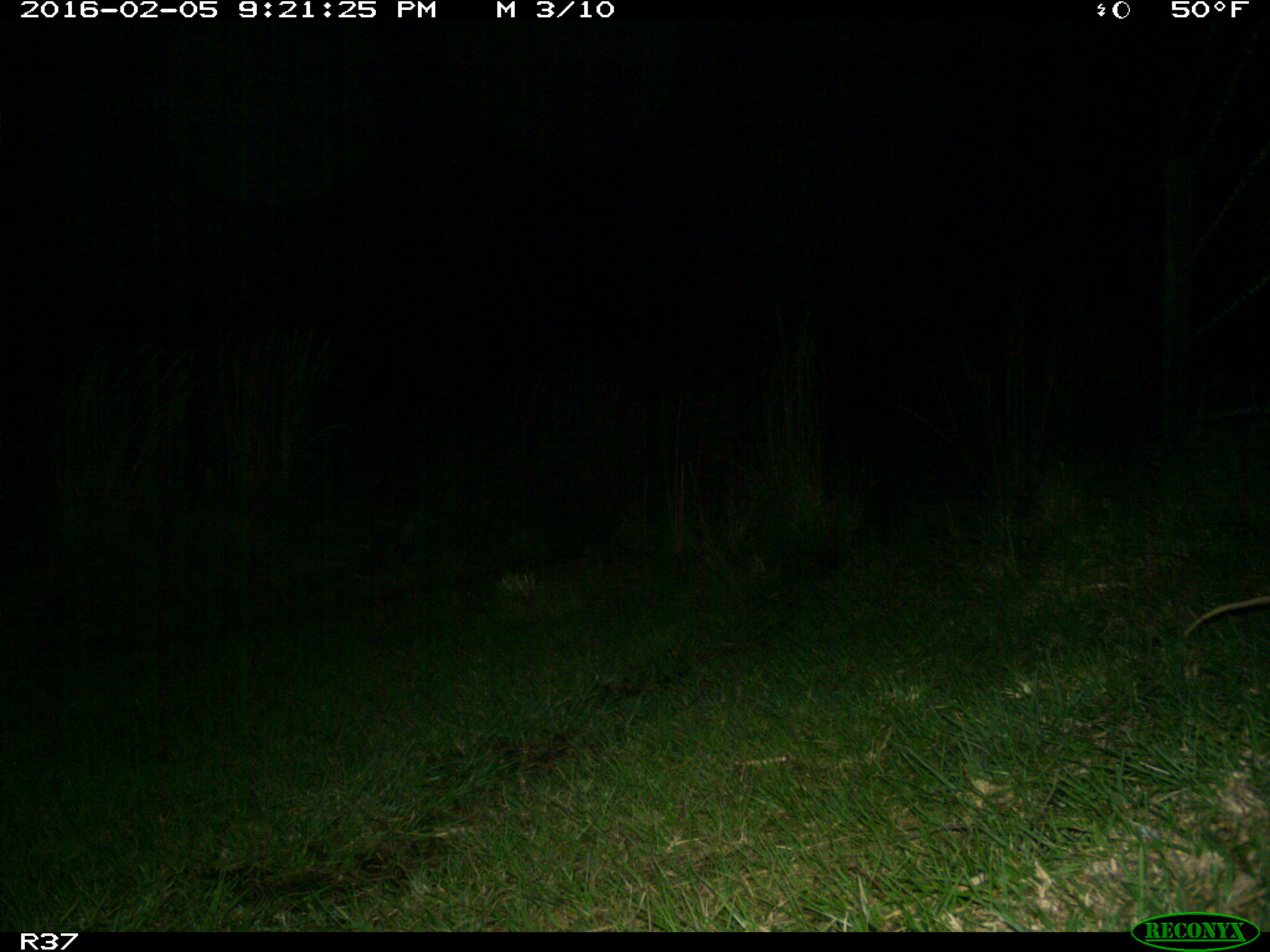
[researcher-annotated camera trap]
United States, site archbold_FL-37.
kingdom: Animalia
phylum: Chordata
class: Mammalia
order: Didelphimorphia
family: Didelphidae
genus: Didelphis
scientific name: Didelphis virginiana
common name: virginia opossum